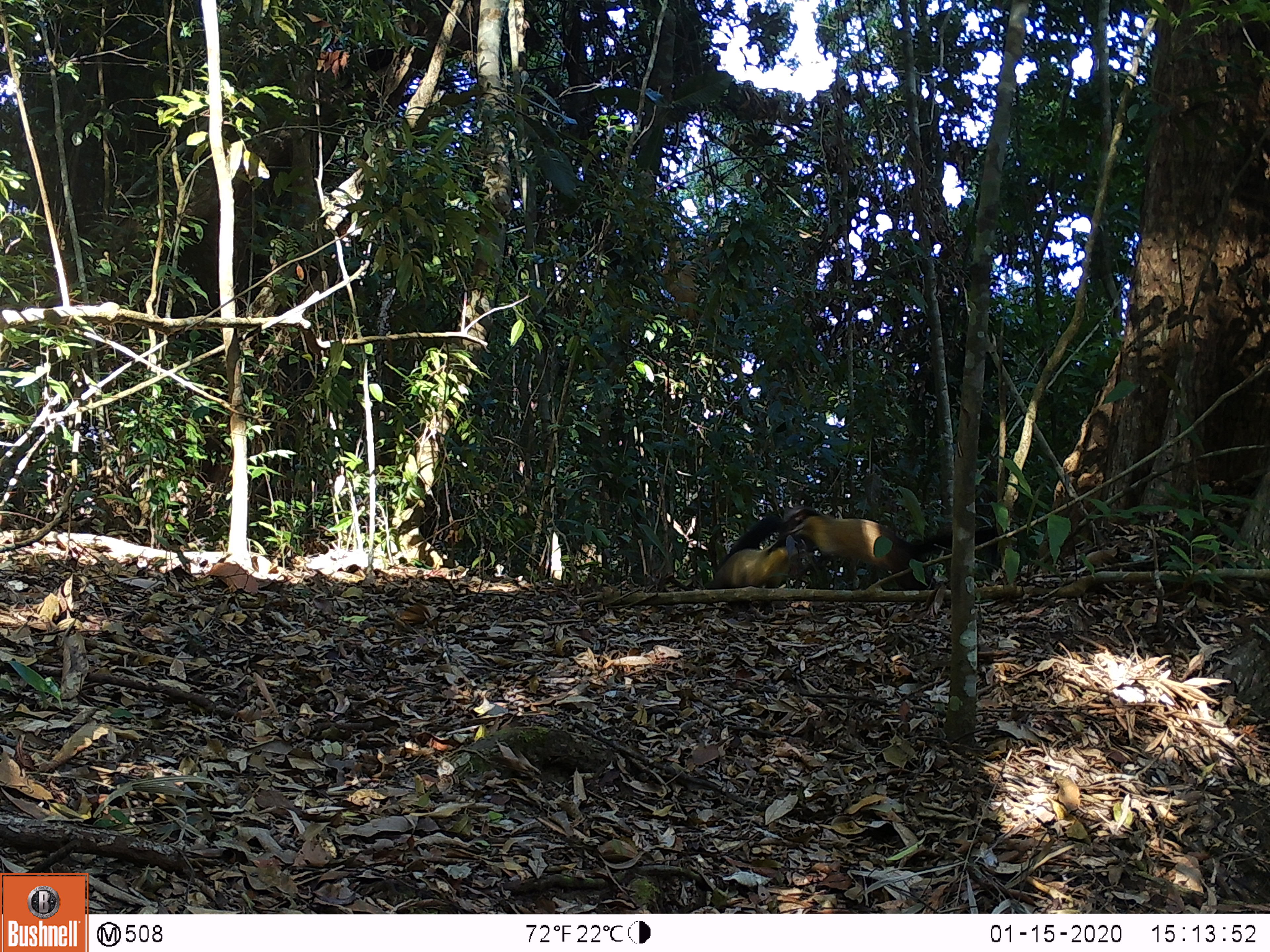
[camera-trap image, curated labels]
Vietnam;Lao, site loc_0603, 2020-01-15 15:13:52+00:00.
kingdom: Animalia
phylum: Chordata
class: Mammalia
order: Carnivora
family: Mustelidae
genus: Martes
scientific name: Martes flavigula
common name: yellow-throated marten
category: yellow throated marten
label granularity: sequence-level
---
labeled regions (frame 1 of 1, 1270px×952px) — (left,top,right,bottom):
yellow throated marten: (778,504,1004,590); (710,515,823,607)